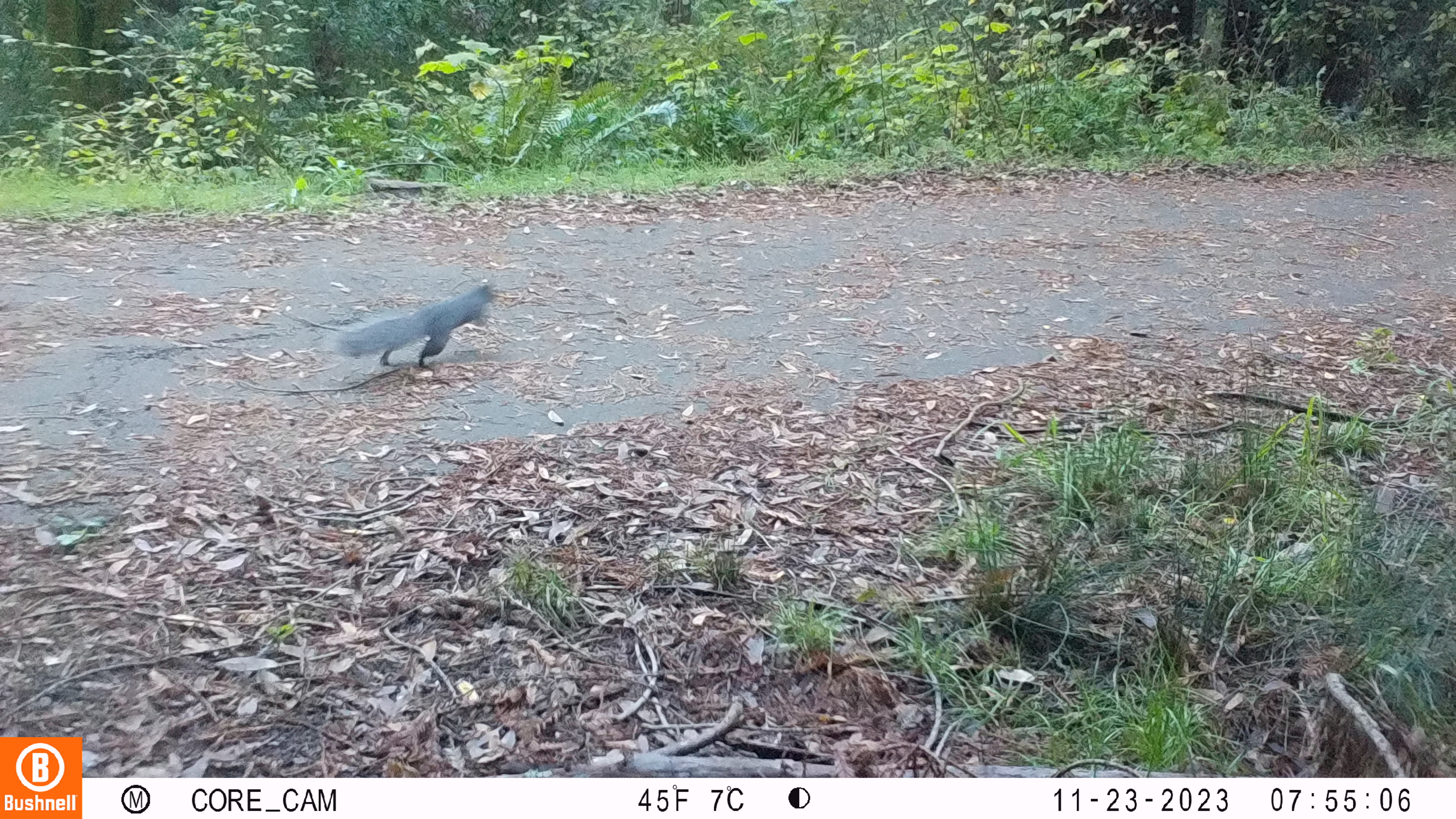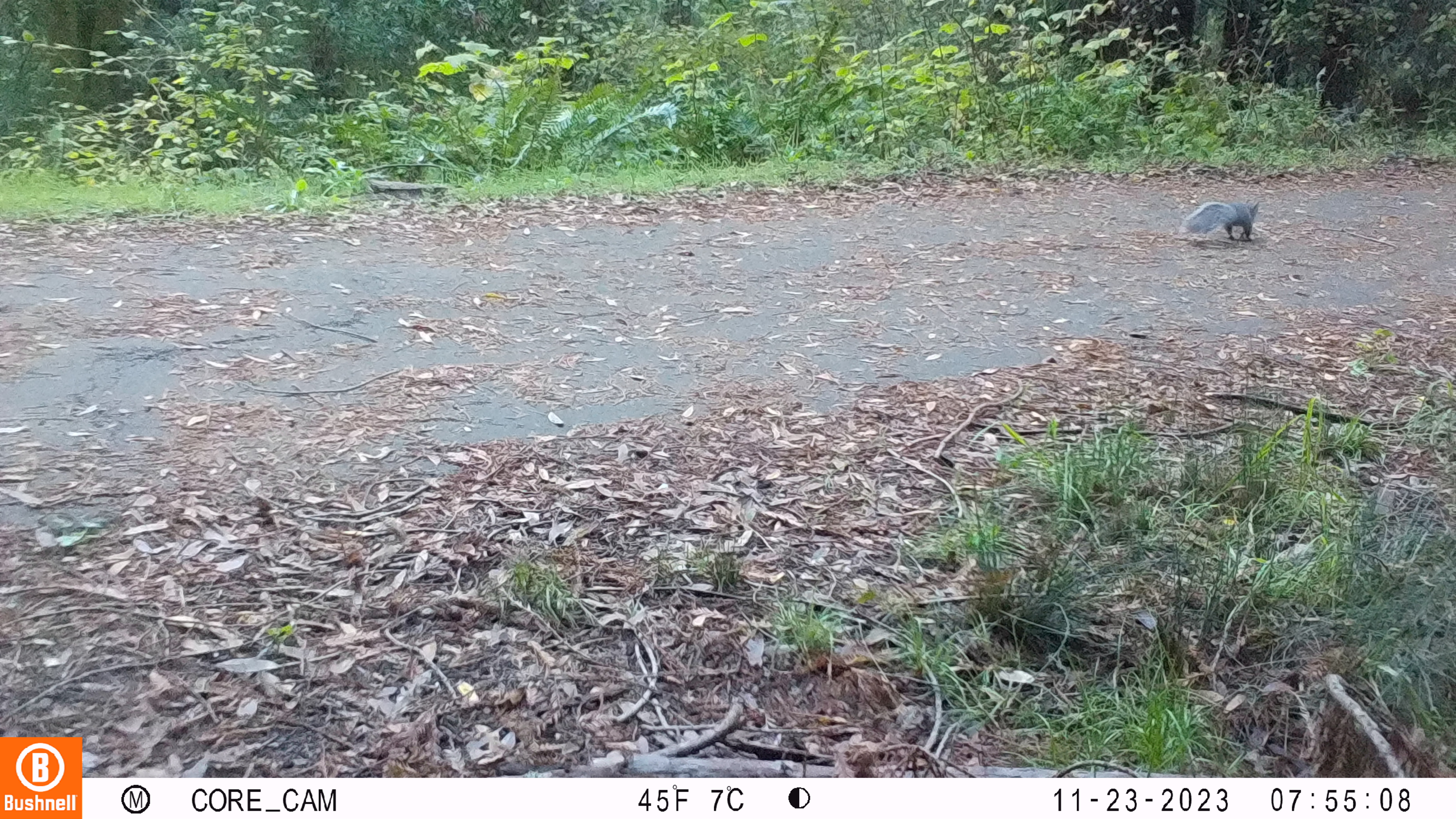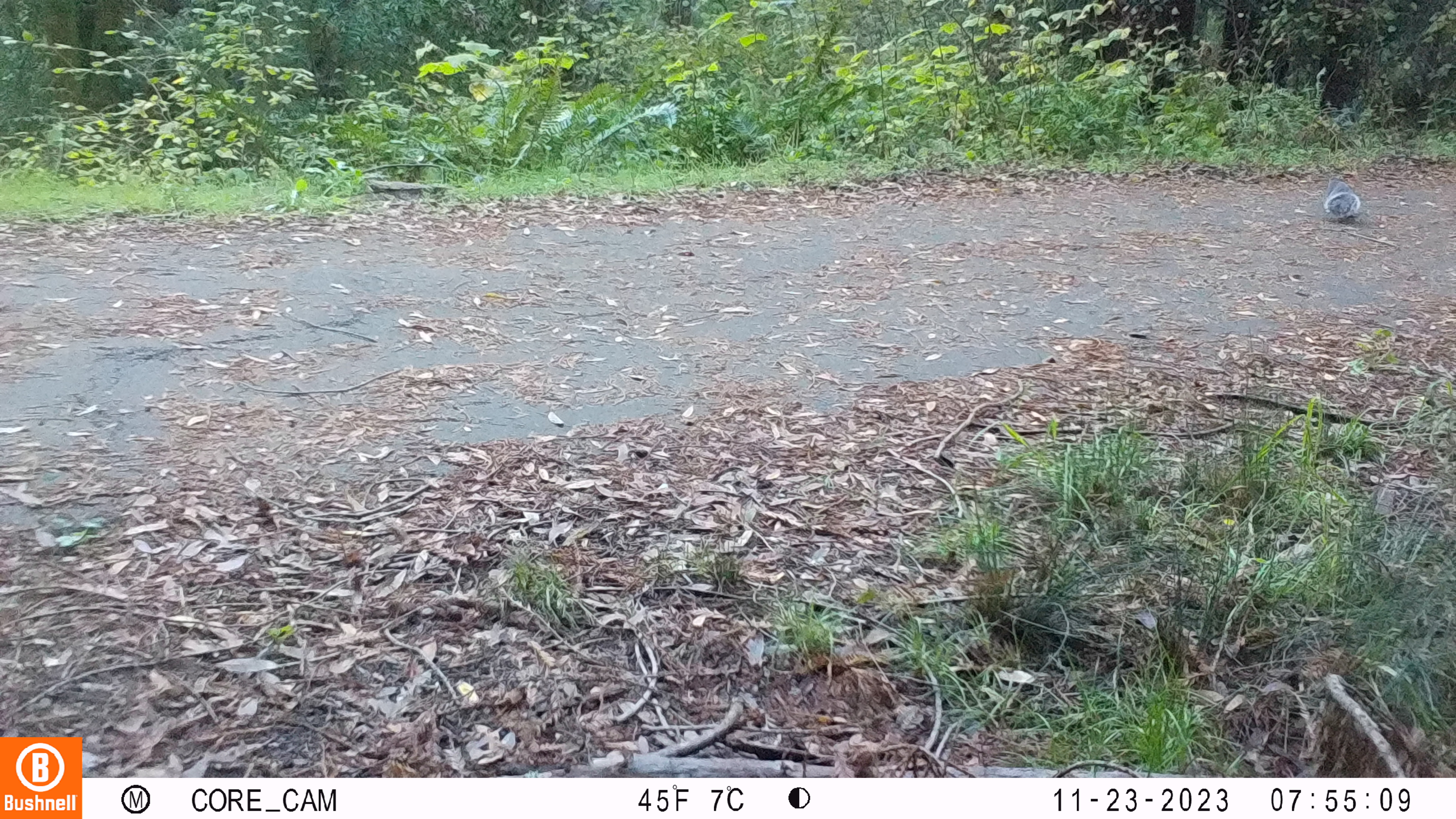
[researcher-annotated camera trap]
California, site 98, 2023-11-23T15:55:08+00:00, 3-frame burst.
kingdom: Animalia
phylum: Chordata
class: Mammalia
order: Rodentia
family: Sciuridae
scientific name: Sciuridae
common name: squirrel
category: unknown squirrel